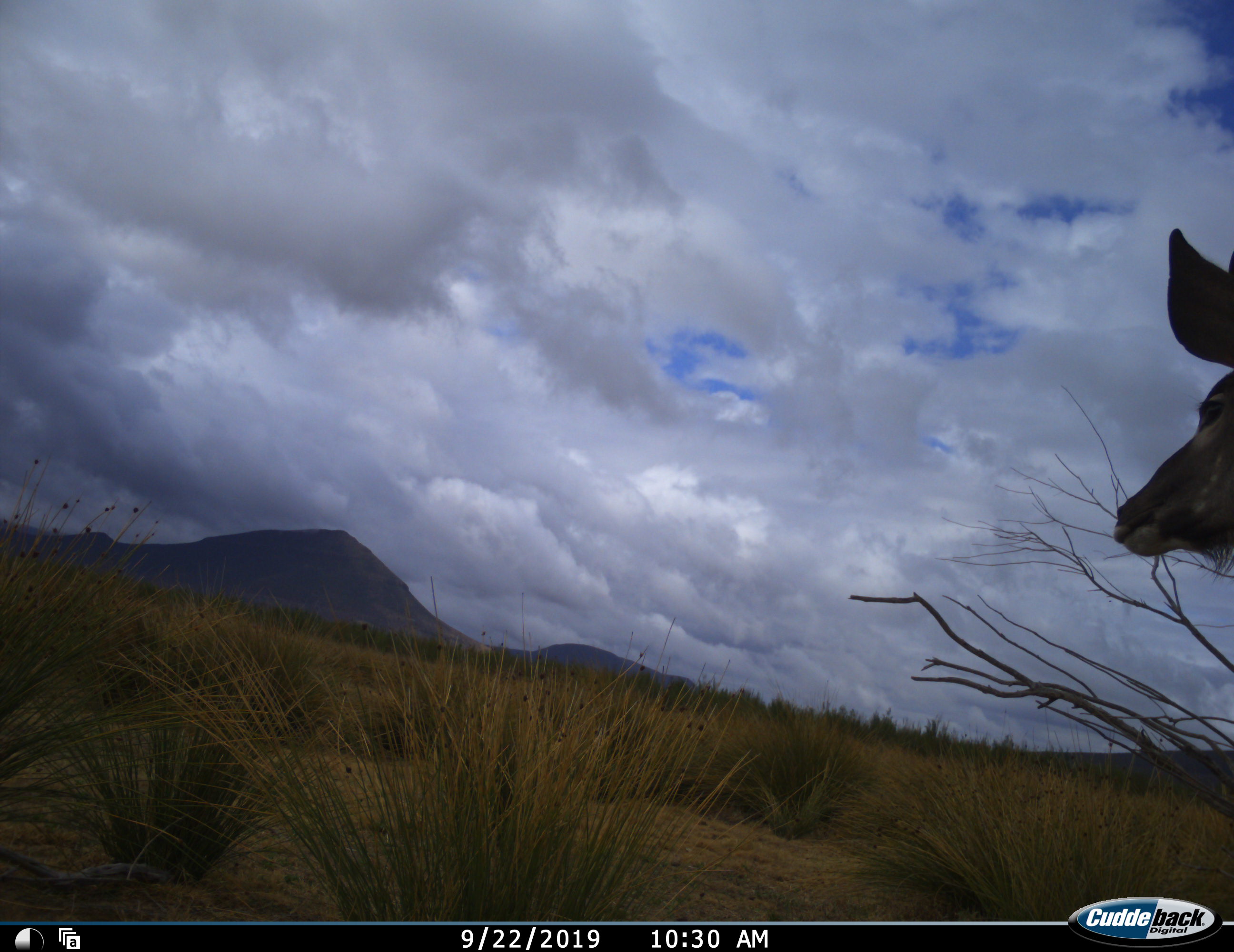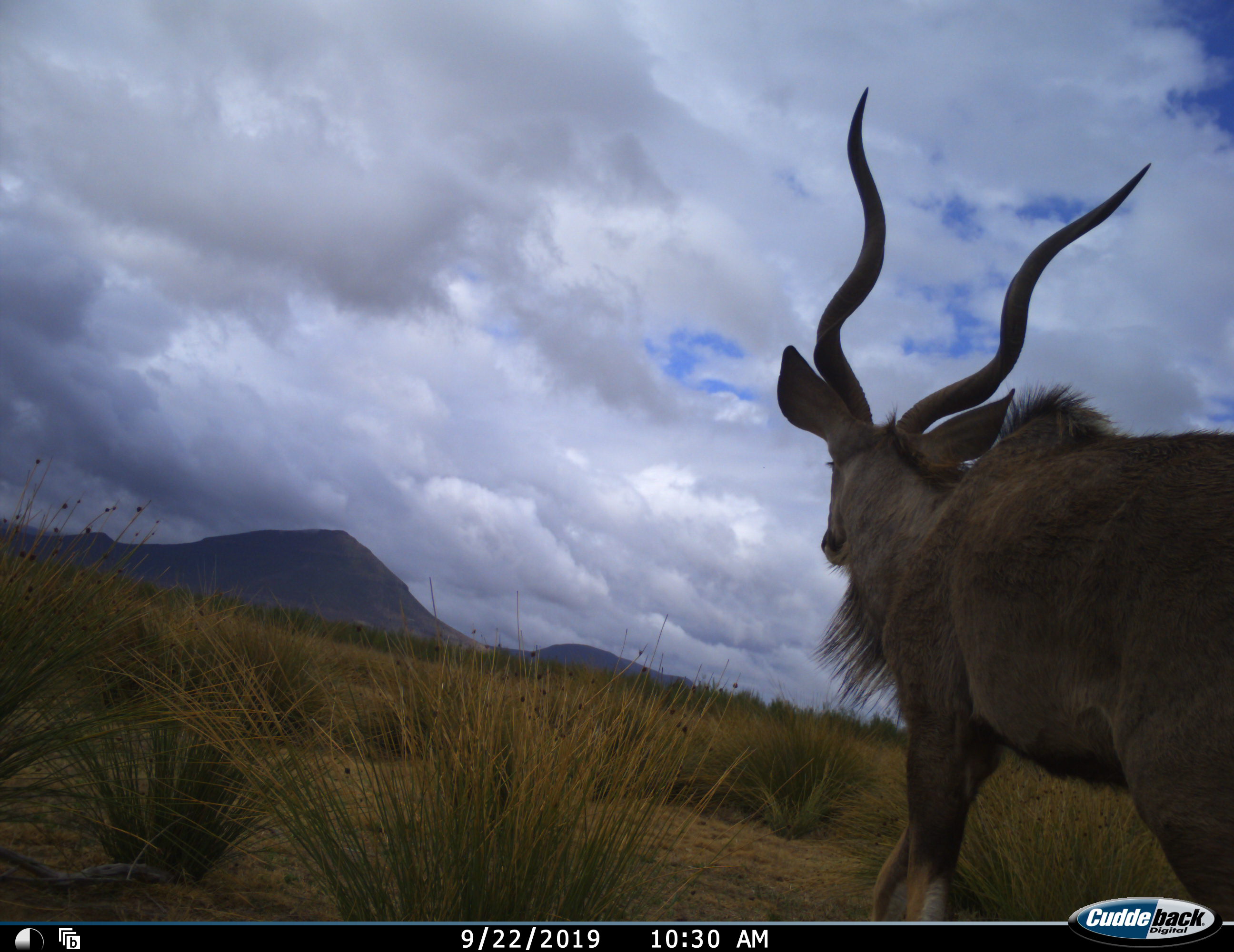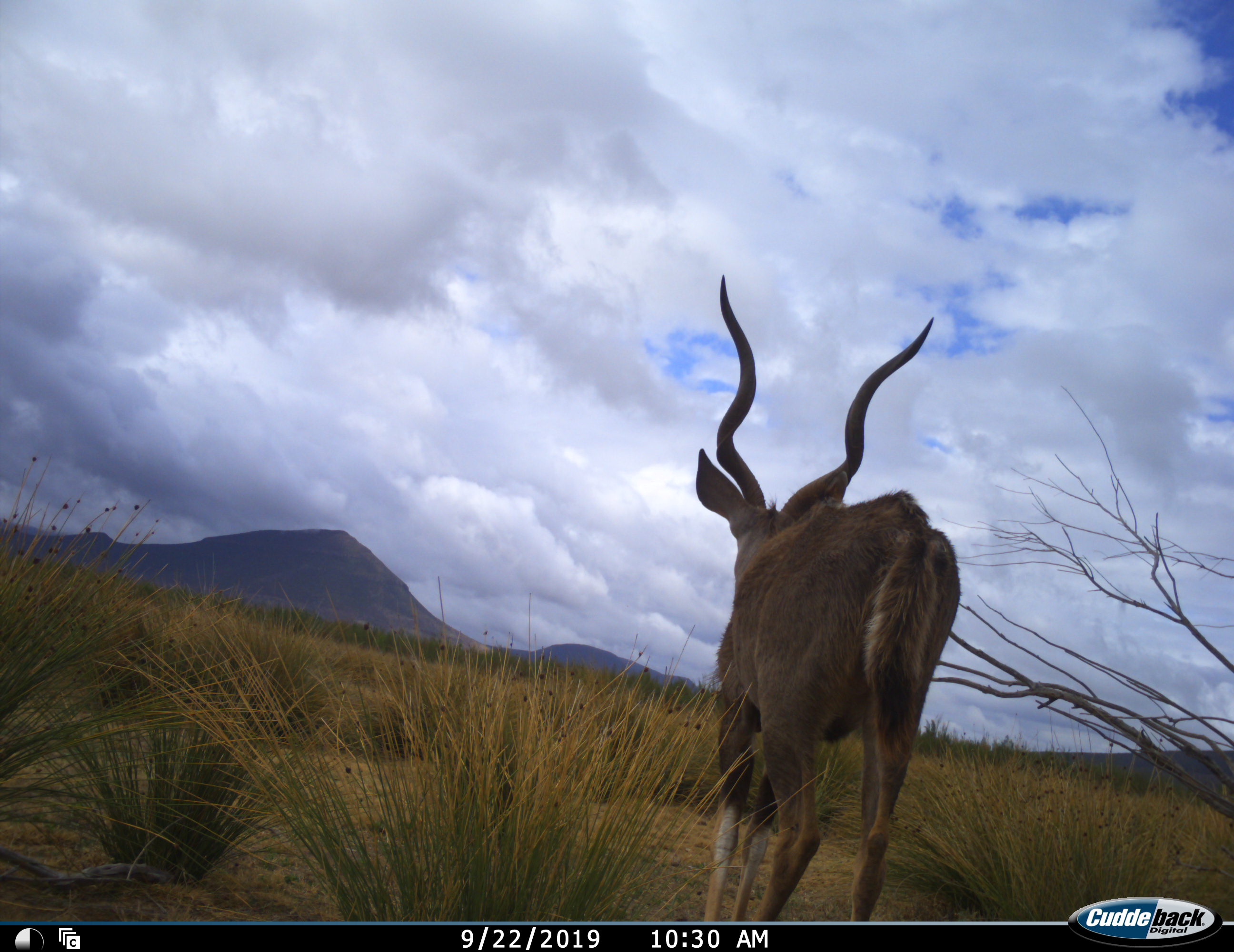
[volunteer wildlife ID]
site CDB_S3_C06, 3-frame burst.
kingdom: Animalia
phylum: Chordata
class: Mammalia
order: Artiodactyla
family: Bovidae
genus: Tragelaphus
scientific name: Tragelaphus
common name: kudu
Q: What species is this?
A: Kudu (Tragelaphus).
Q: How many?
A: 1.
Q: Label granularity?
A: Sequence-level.